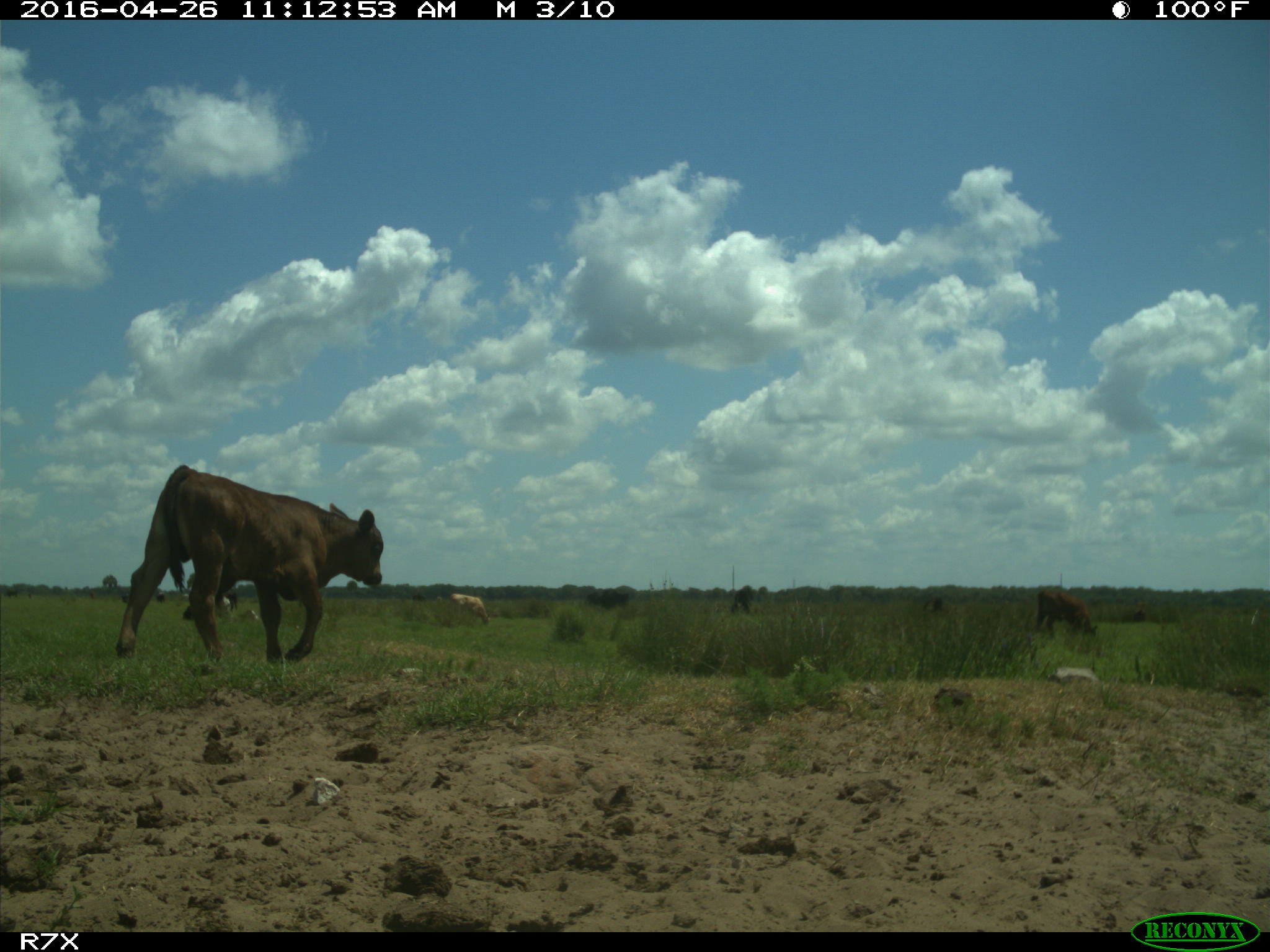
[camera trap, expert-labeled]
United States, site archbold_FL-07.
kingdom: Animalia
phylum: Chordata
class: Mammalia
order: Artiodactyla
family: Bovidae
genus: Bos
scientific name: Bos taurus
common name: domestic cow